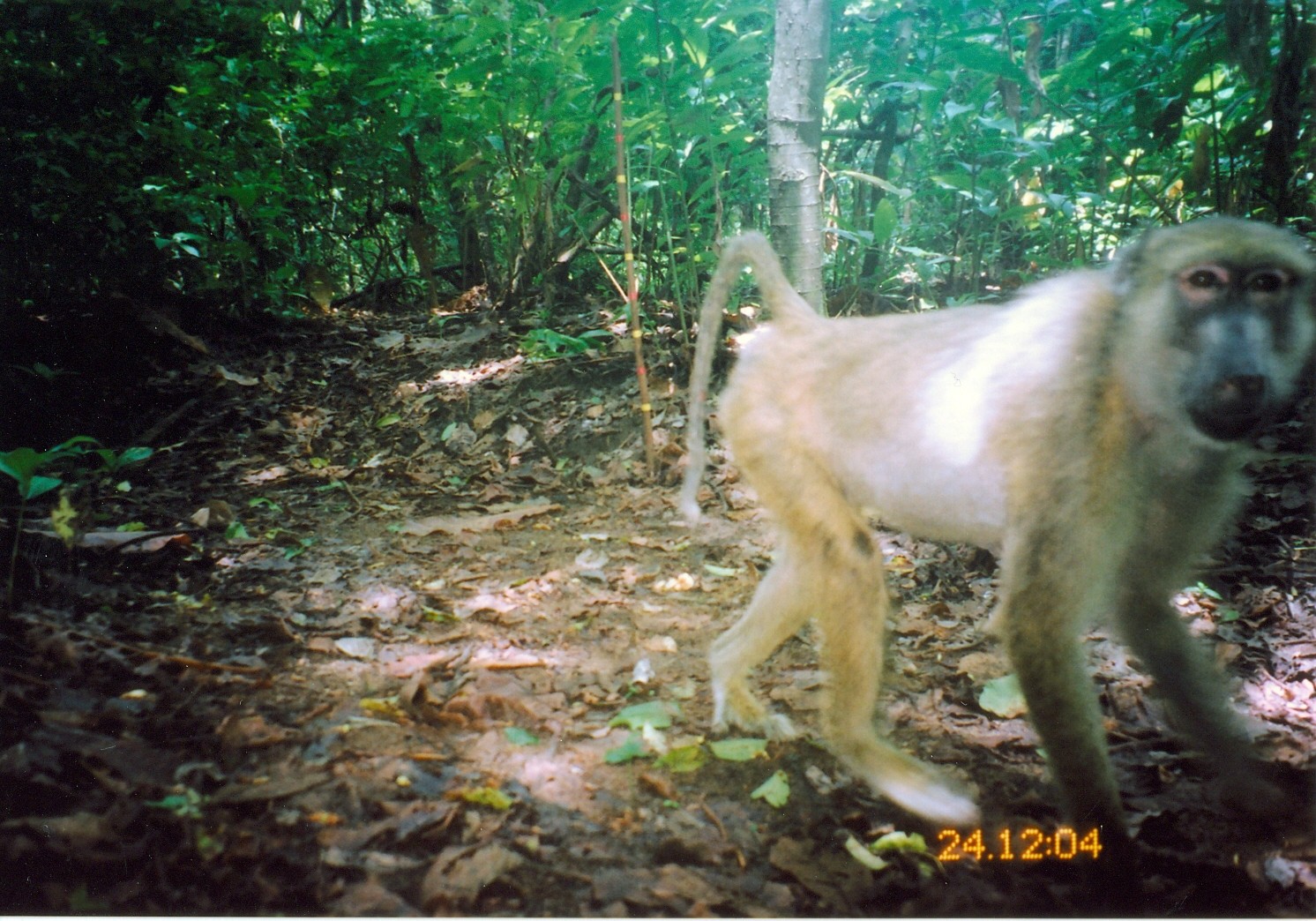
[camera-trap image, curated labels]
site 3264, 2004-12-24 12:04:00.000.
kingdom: Animalia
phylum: Chordata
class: Mammalia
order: Primates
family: Cercopithecidae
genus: Papio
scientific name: Papio cynocephalus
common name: yellow baboon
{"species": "Papio cynocephalus (yellow baboon)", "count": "1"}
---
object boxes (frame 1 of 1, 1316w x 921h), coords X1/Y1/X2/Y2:
papio cynocephalus: 680/215/1316/888